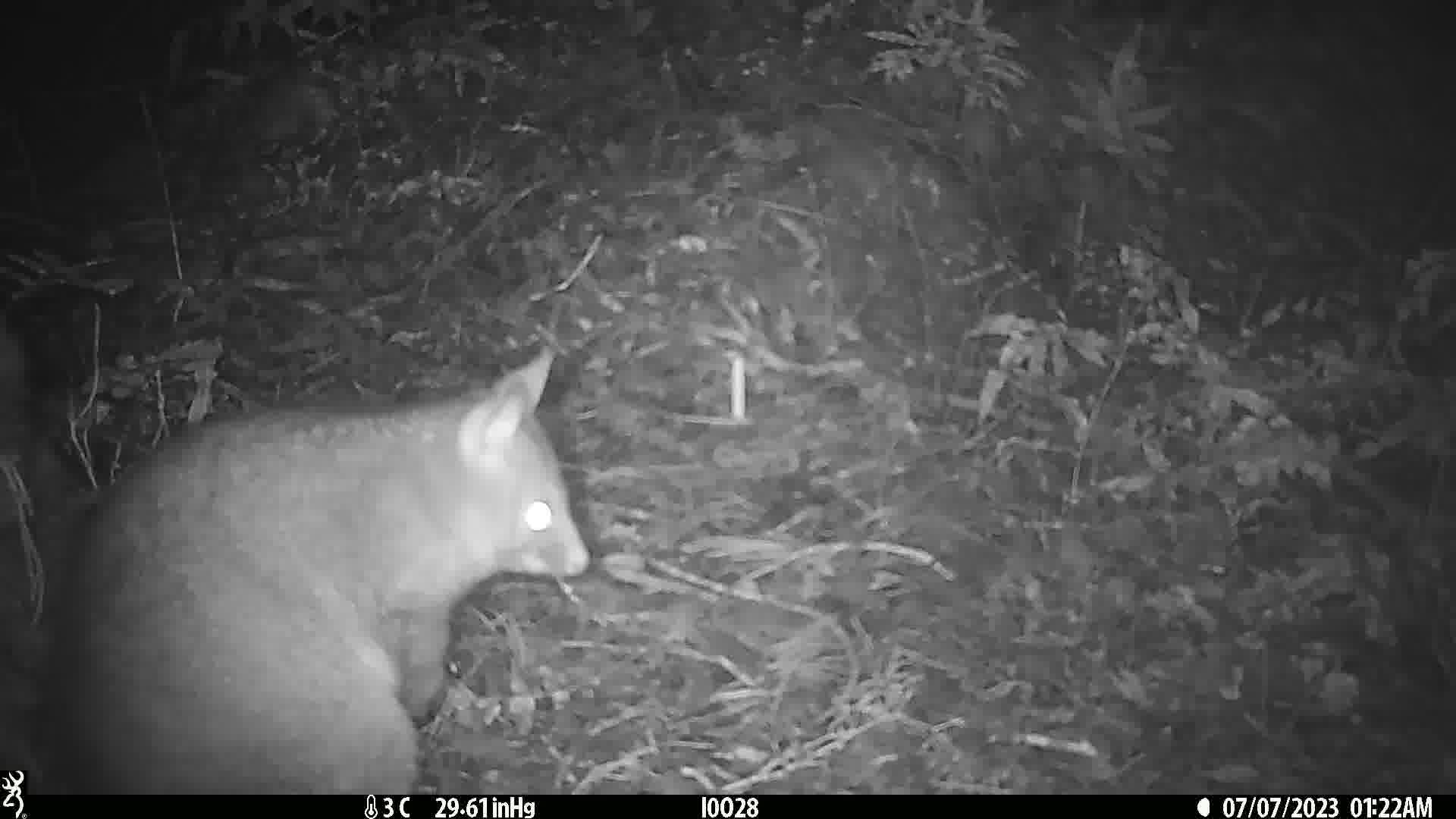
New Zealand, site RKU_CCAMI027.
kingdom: Animalia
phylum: Chordata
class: Mammalia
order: Diprotodontia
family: Phalangeridae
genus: Trichosurus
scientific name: Trichosurus vulpecula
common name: common brushtail possum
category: possum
Possum (common brushtail possum) (Trichosurus vulpecula).